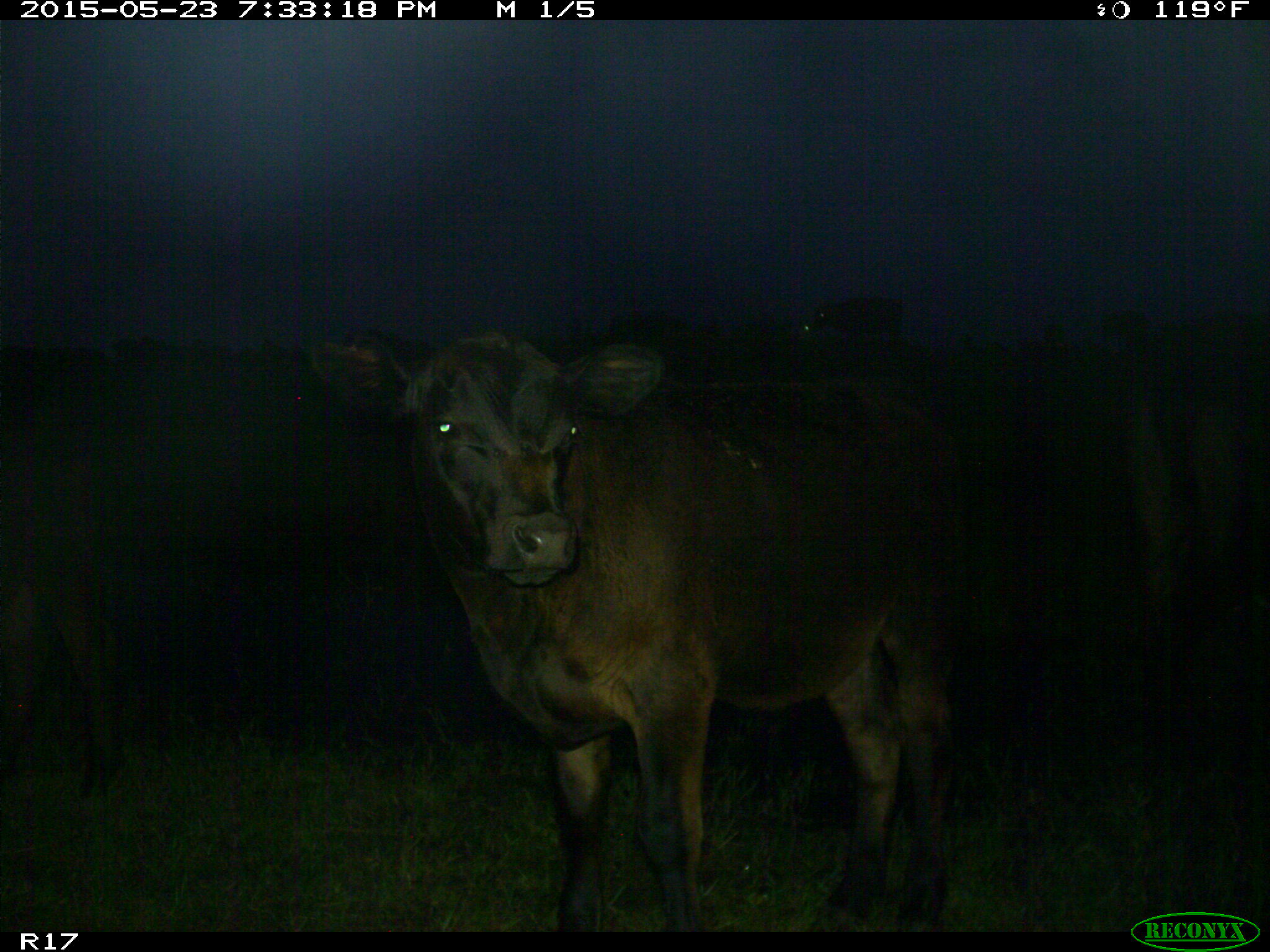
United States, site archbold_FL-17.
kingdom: Animalia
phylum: Chordata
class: Mammalia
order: Artiodactyla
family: Bovidae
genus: Bos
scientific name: Bos taurus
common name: domestic cow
Bos taurus (domestic cow).